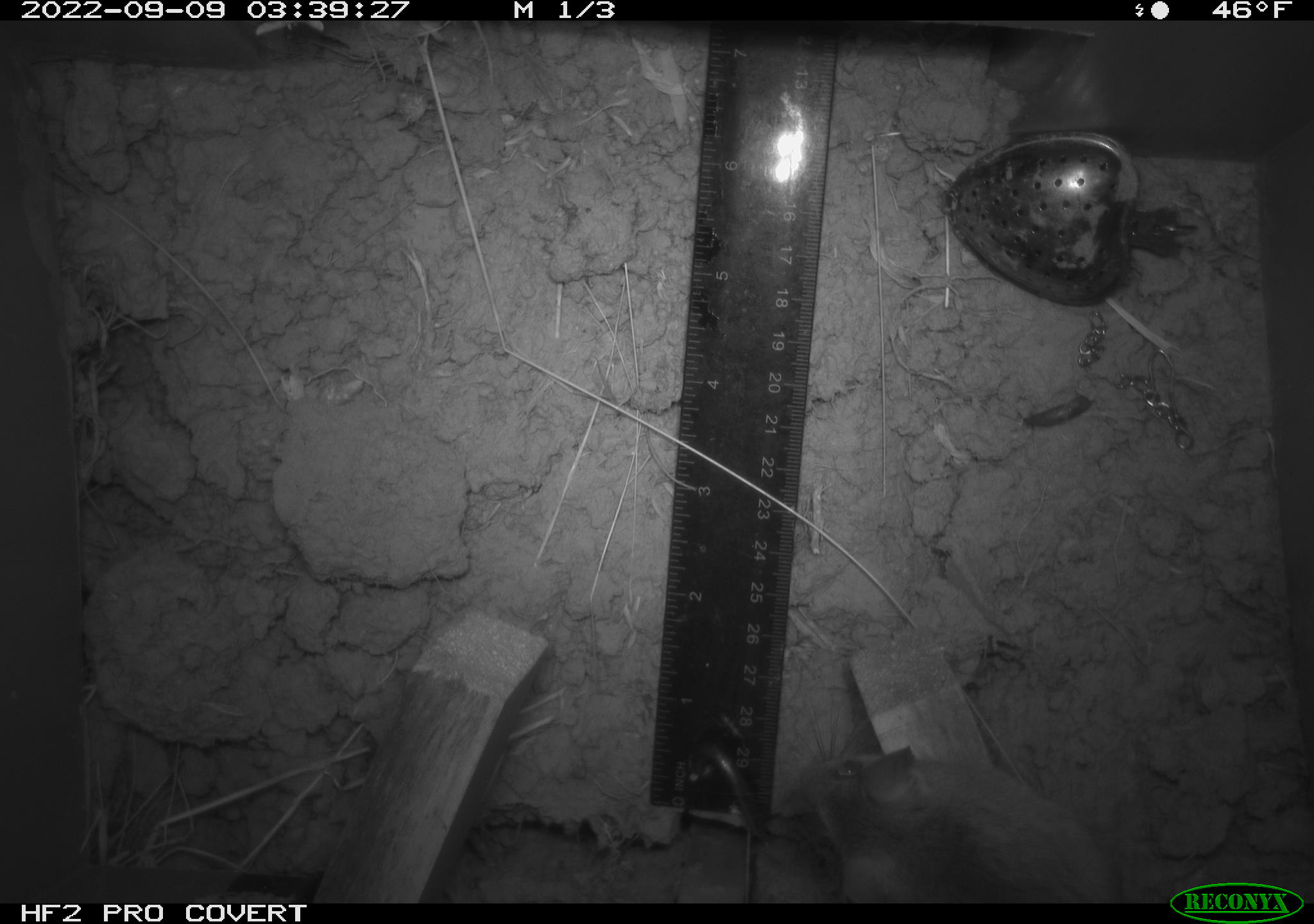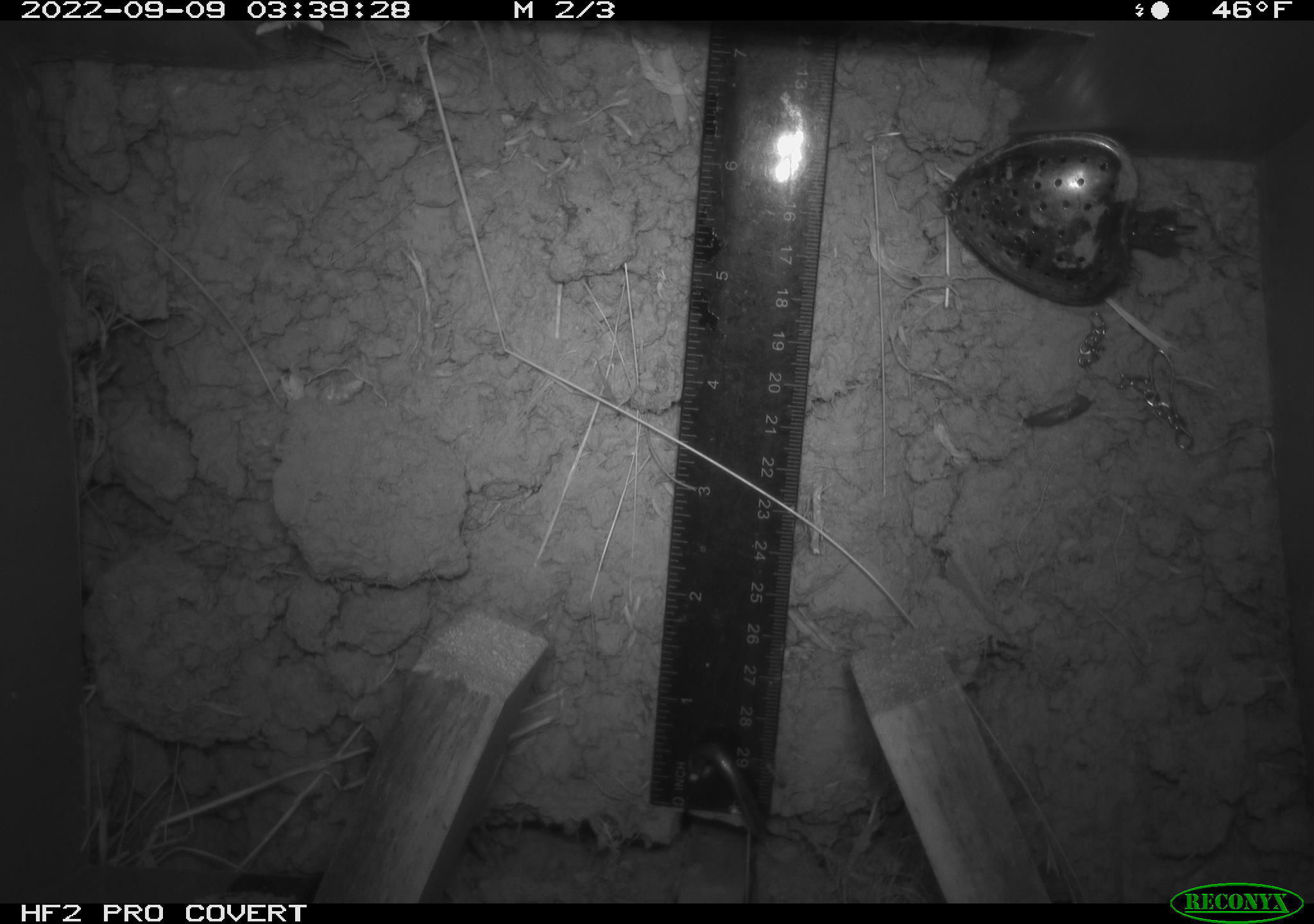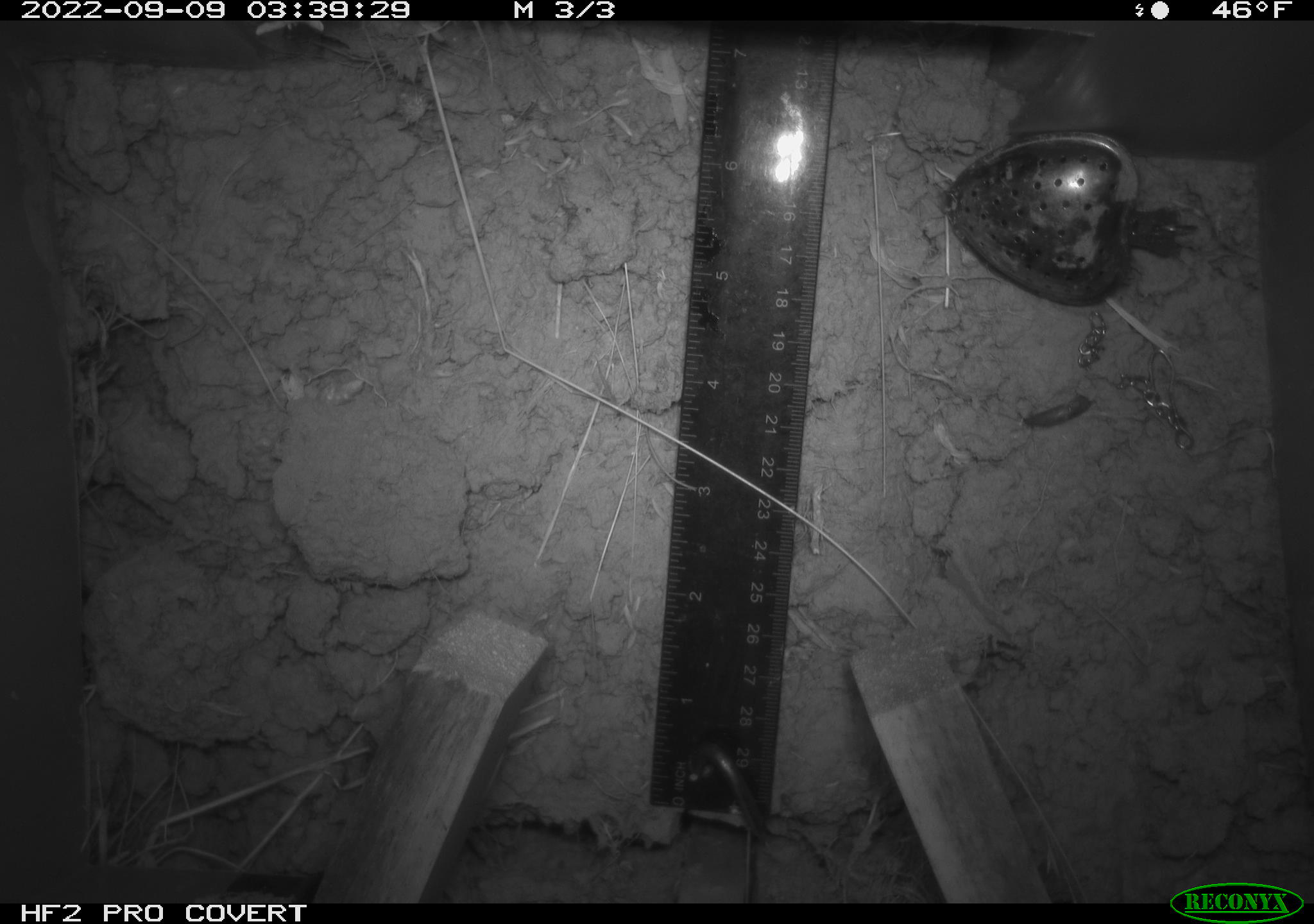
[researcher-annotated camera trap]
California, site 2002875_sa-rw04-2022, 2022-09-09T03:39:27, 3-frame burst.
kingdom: Animalia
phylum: Chordata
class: Mammalia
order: Rodentia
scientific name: Rodentia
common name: mouse species